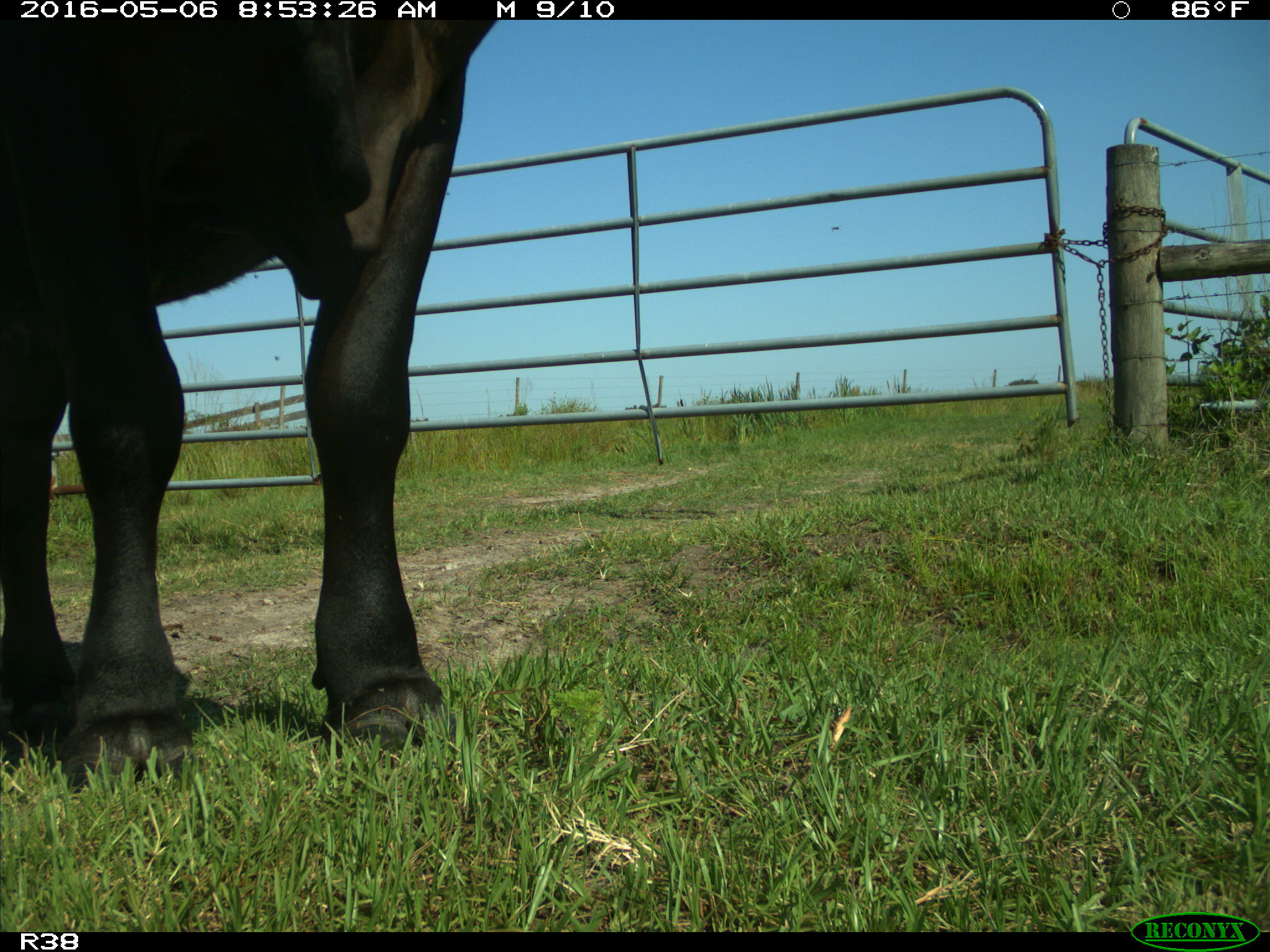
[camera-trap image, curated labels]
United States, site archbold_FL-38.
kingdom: Animalia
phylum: Chordata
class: Mammalia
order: Artiodactyla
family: Bovidae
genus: Bos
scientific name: Bos taurus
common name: domestic cow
Bos taurus (domestic cow).